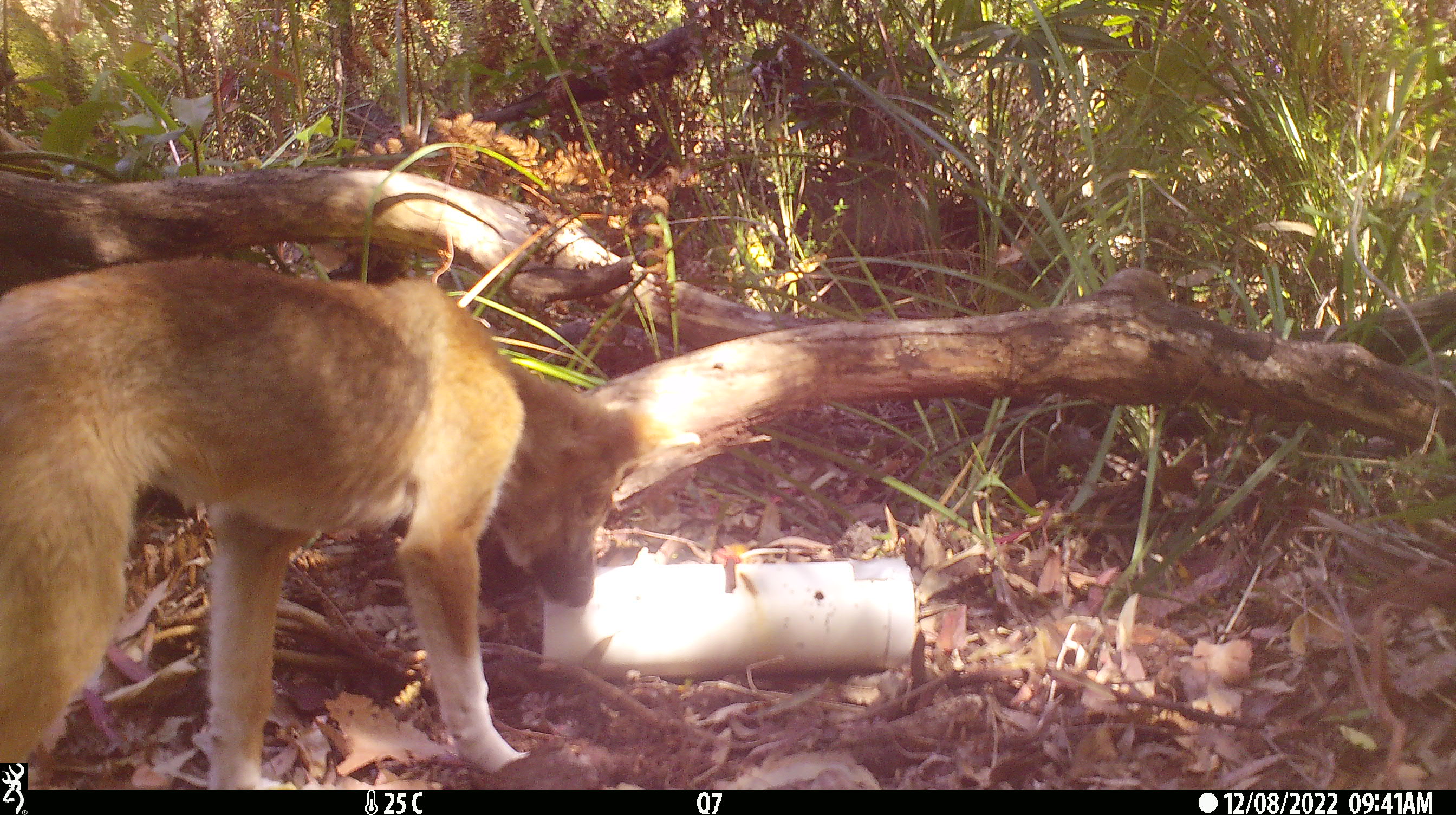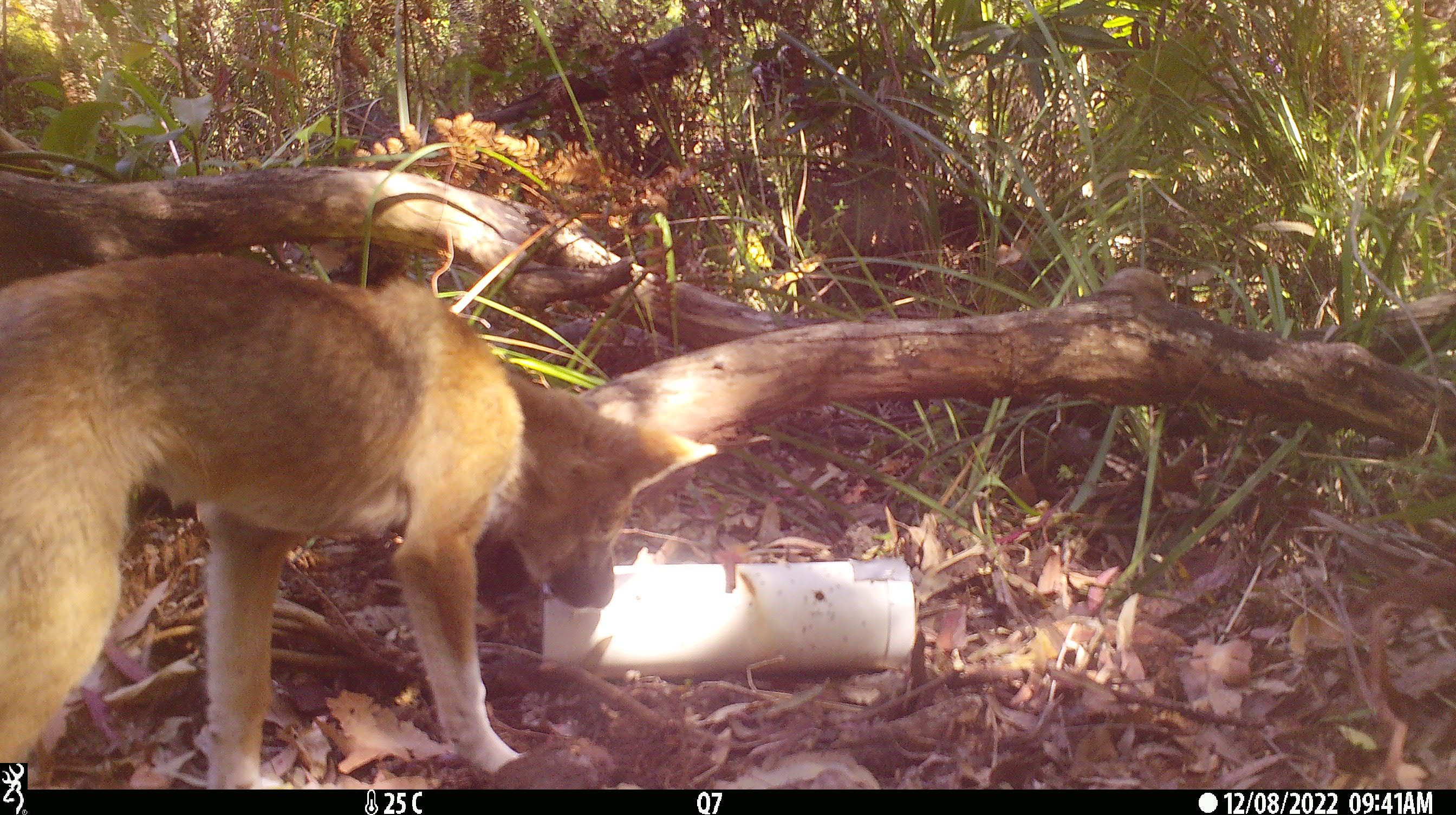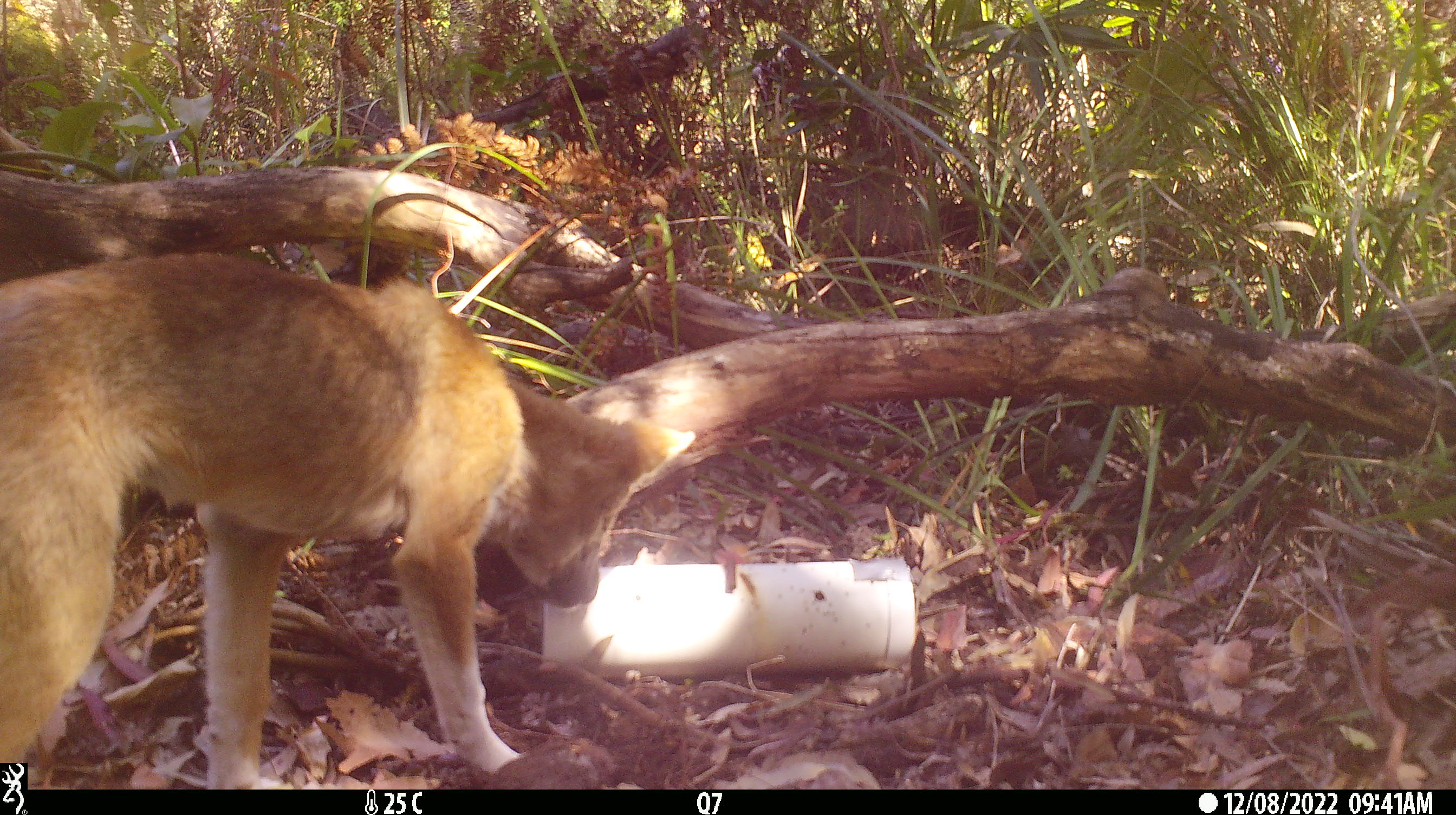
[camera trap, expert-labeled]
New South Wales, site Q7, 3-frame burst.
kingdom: Animalia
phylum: Chordata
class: Mammalia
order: Carnivora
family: Canidae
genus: Canis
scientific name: Canis familiaris dingo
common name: dingo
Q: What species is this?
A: Dingo (Canis familiaris dingo).